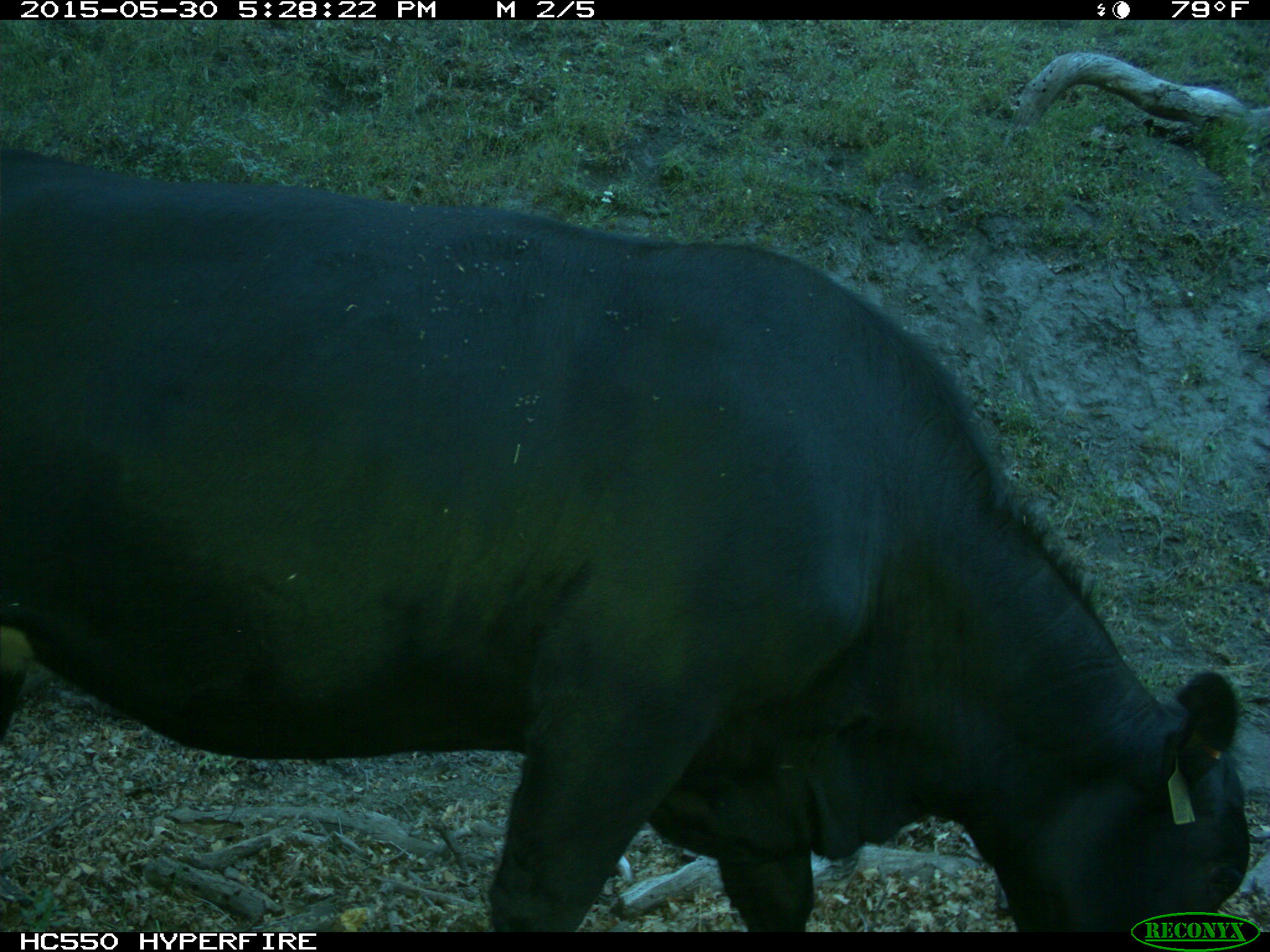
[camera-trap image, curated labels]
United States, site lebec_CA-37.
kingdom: Animalia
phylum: Chordata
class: Mammalia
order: Artiodactyla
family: Bovidae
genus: Bos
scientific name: Bos taurus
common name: domestic cow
Bos taurus (domestic cow).